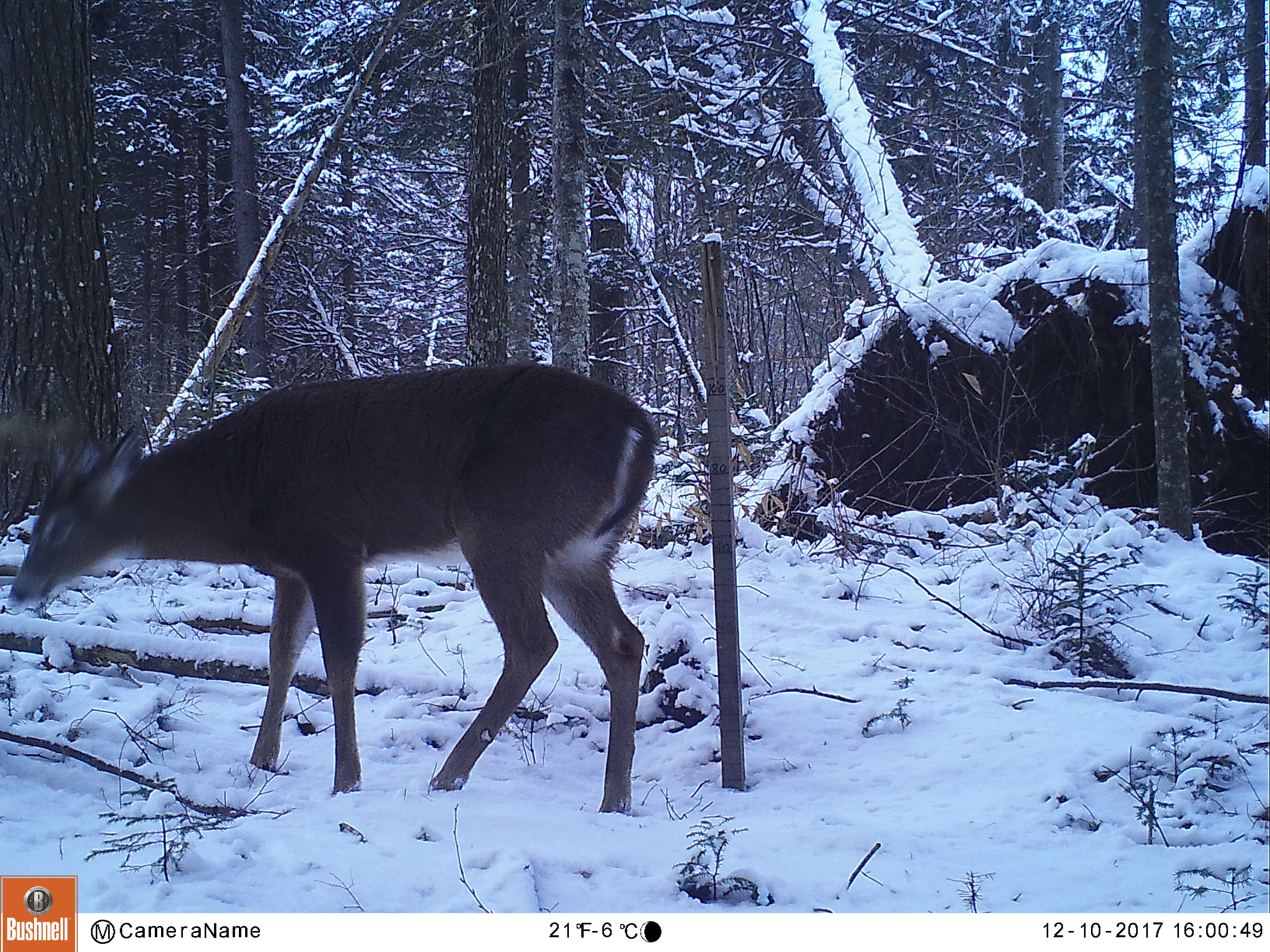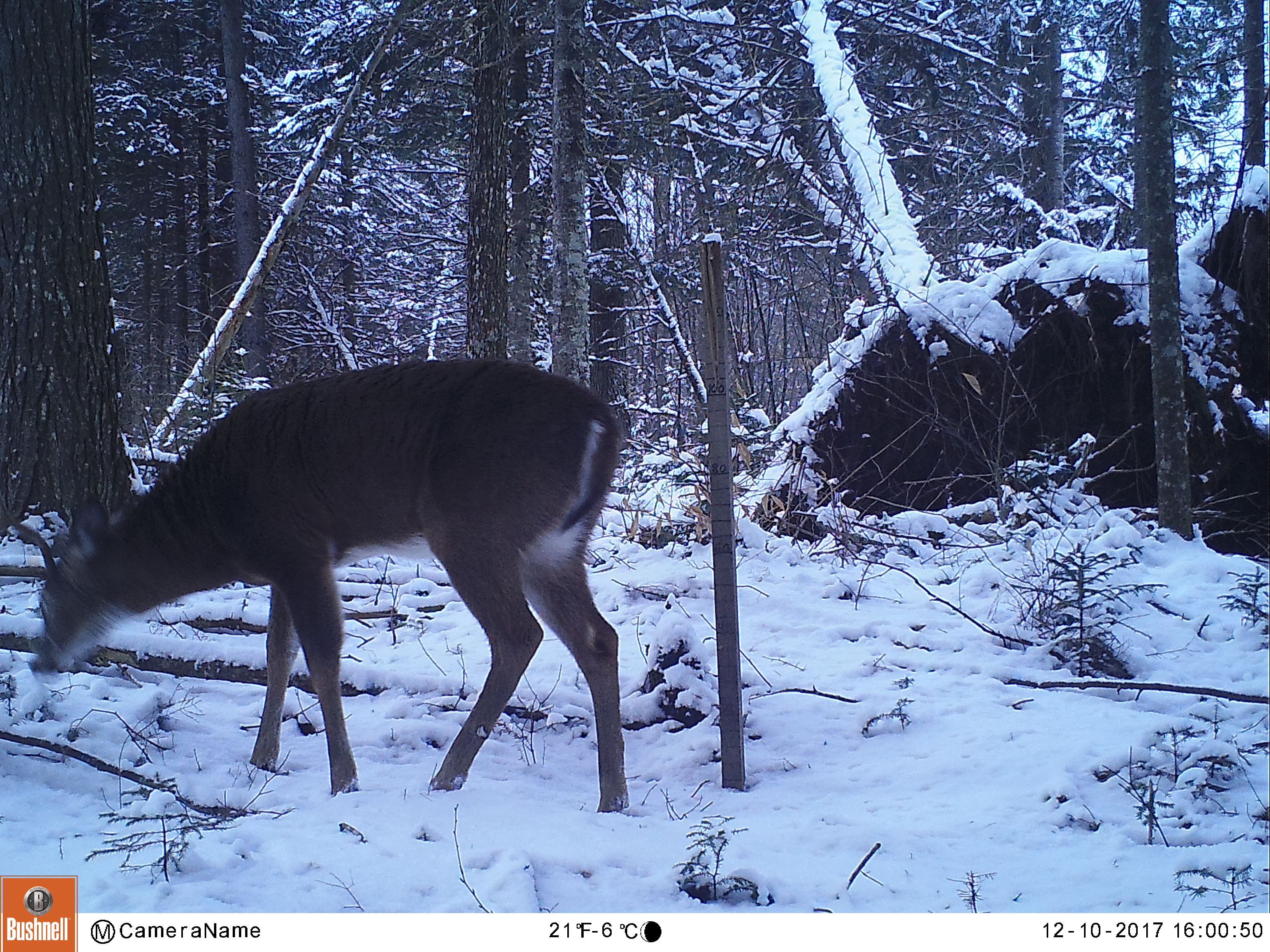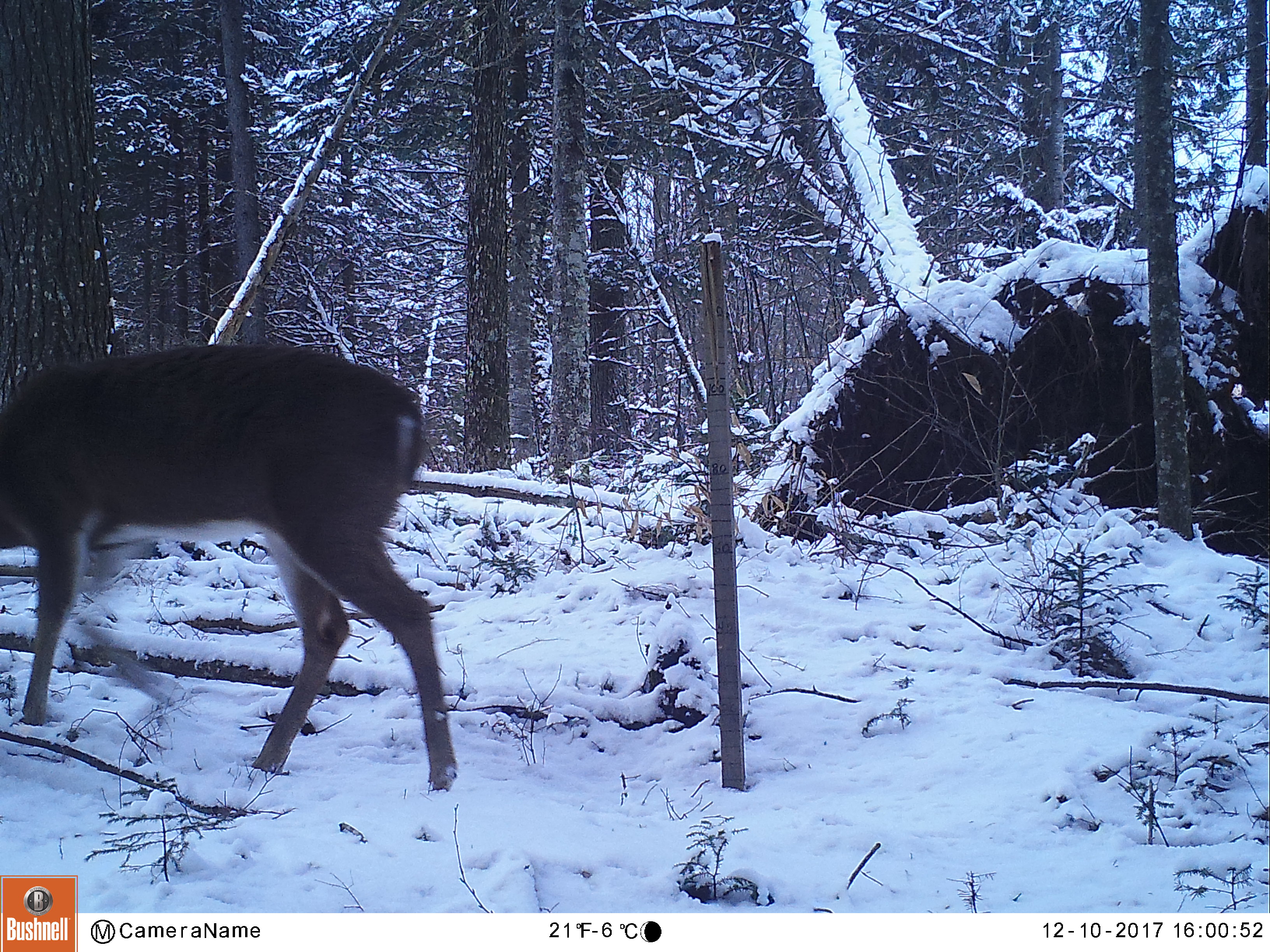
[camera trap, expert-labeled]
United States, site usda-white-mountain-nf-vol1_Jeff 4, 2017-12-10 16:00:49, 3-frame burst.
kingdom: Animalia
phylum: Chordata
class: Mammalia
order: Artiodactyla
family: Cervidae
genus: Odocoileus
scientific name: Odocoileus virginianus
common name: white-tailed deer